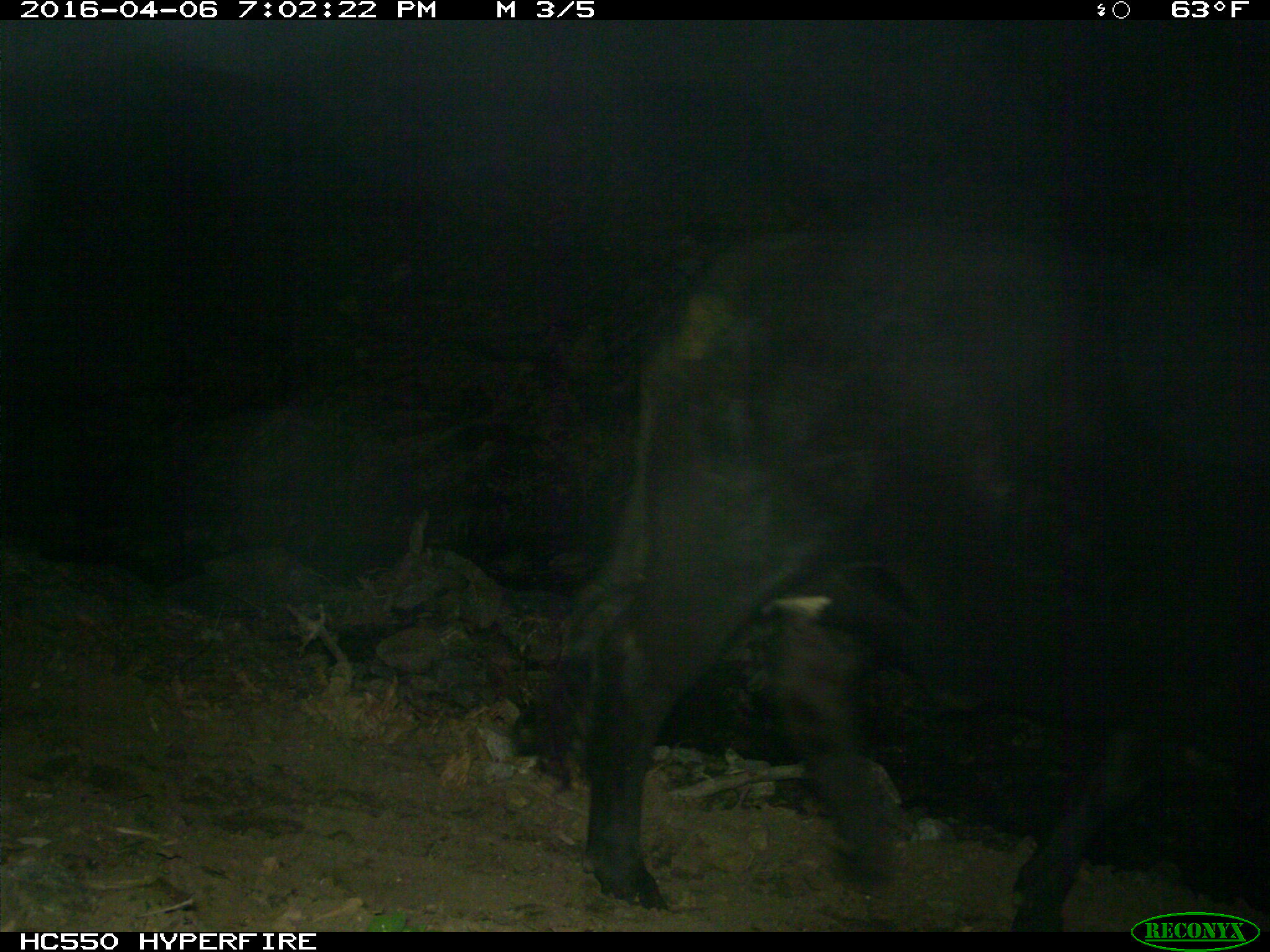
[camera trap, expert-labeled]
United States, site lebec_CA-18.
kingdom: Animalia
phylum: Chordata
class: Mammalia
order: Artiodactyla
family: Bovidae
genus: Bos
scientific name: Bos taurus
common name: domestic cow